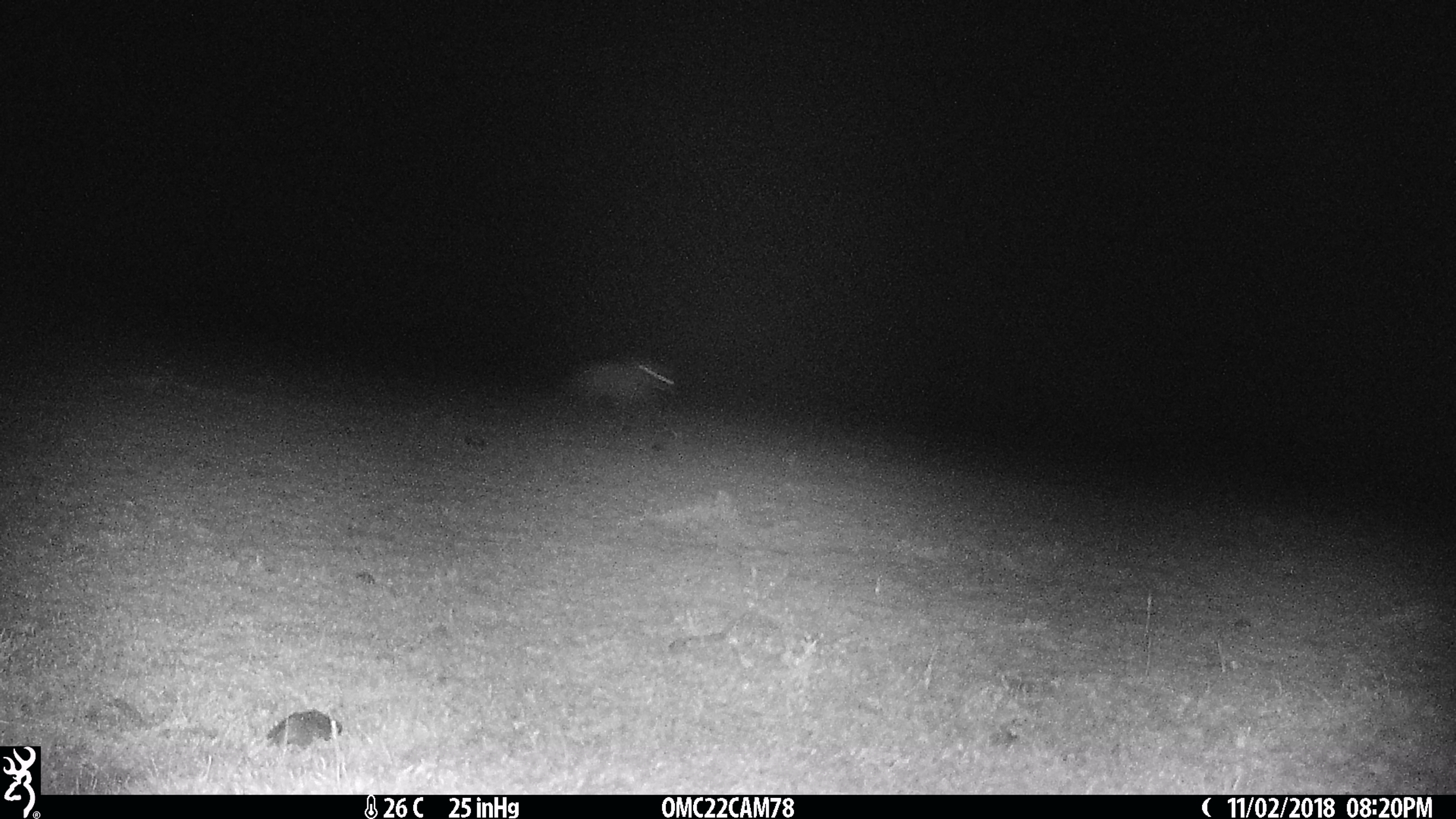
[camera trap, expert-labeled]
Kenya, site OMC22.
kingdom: Animalia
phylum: Chordata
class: Mammalia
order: Carnivora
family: Hyaenidae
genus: Crocuta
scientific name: Crocuta crocuta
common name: spotted hyena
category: hyena spotted